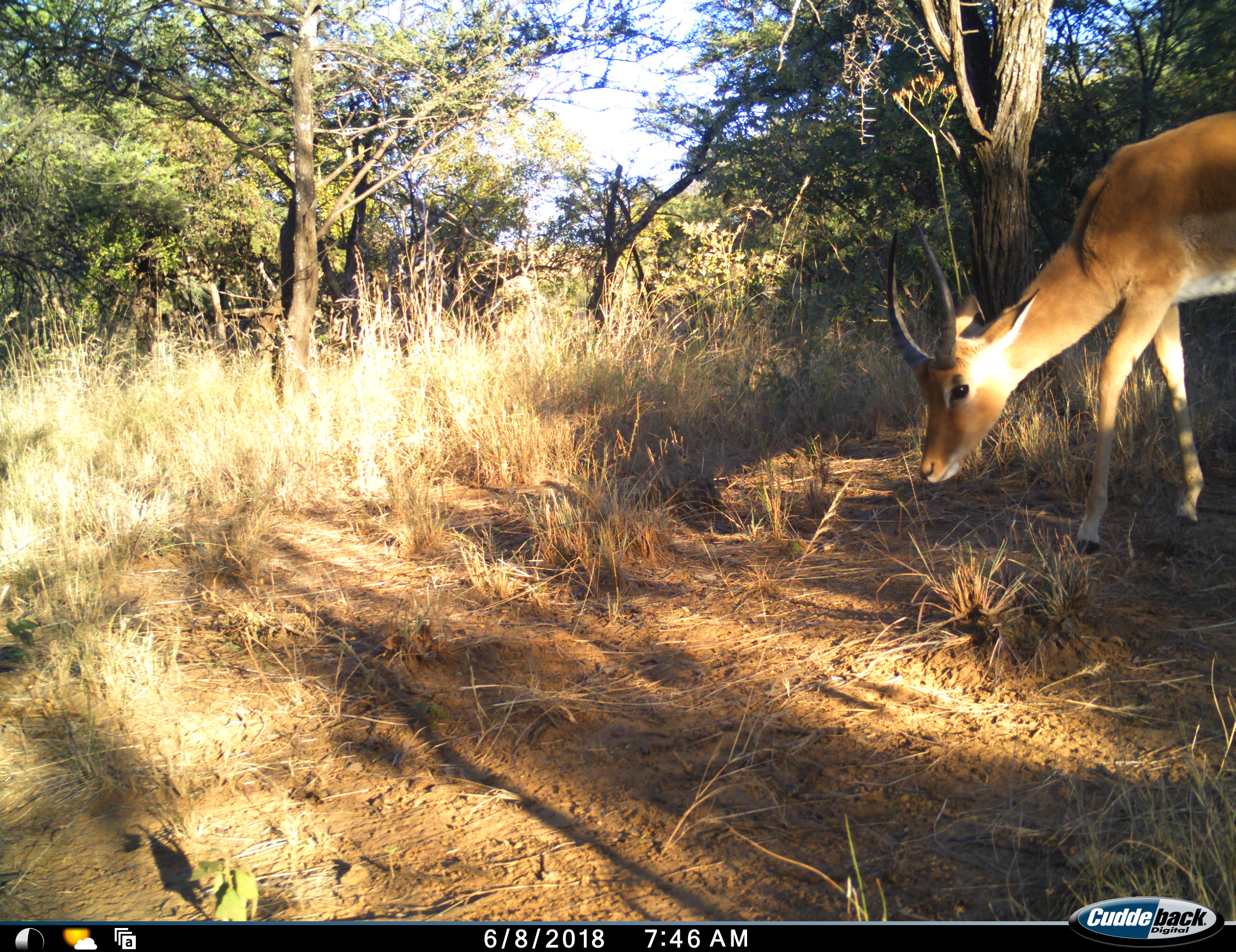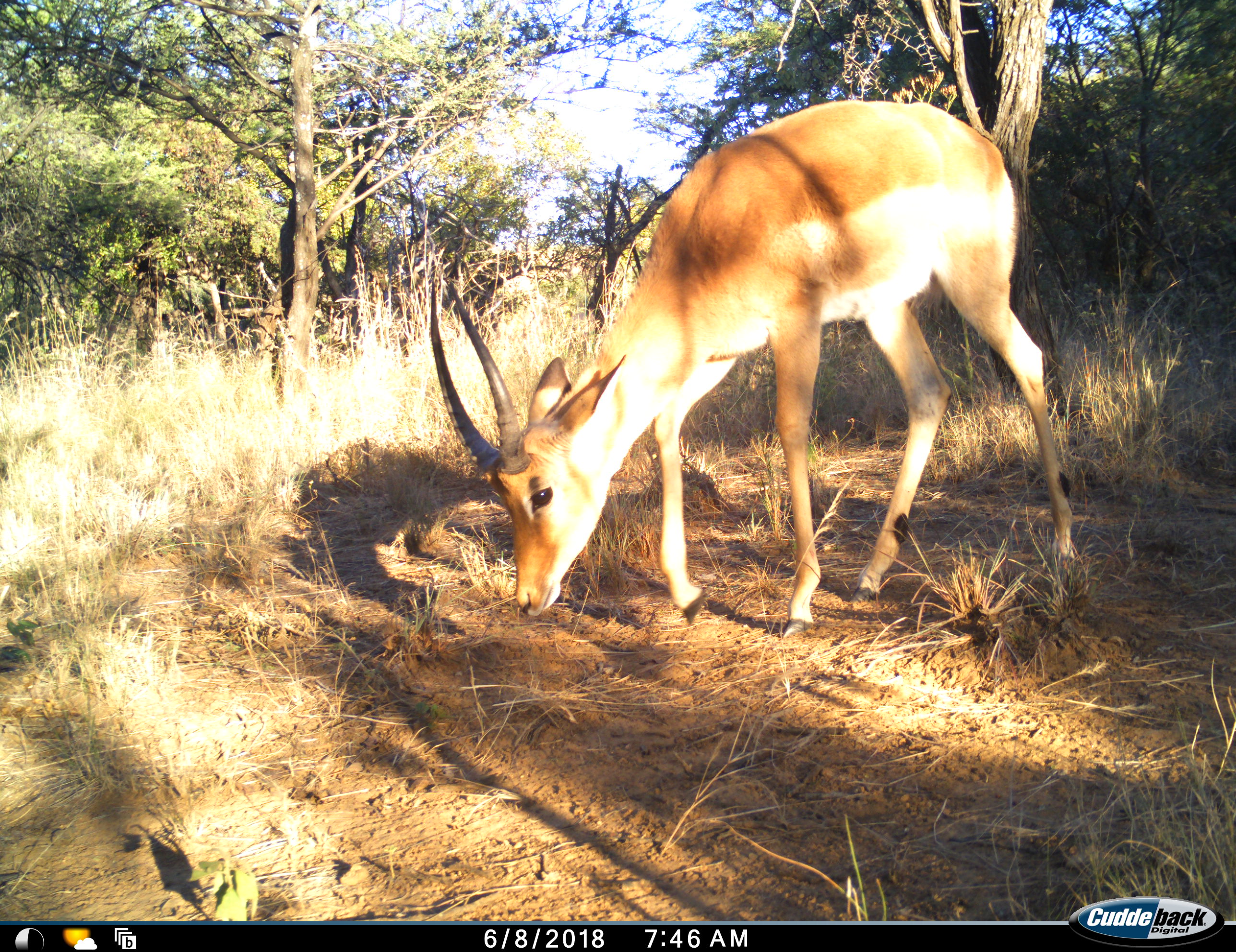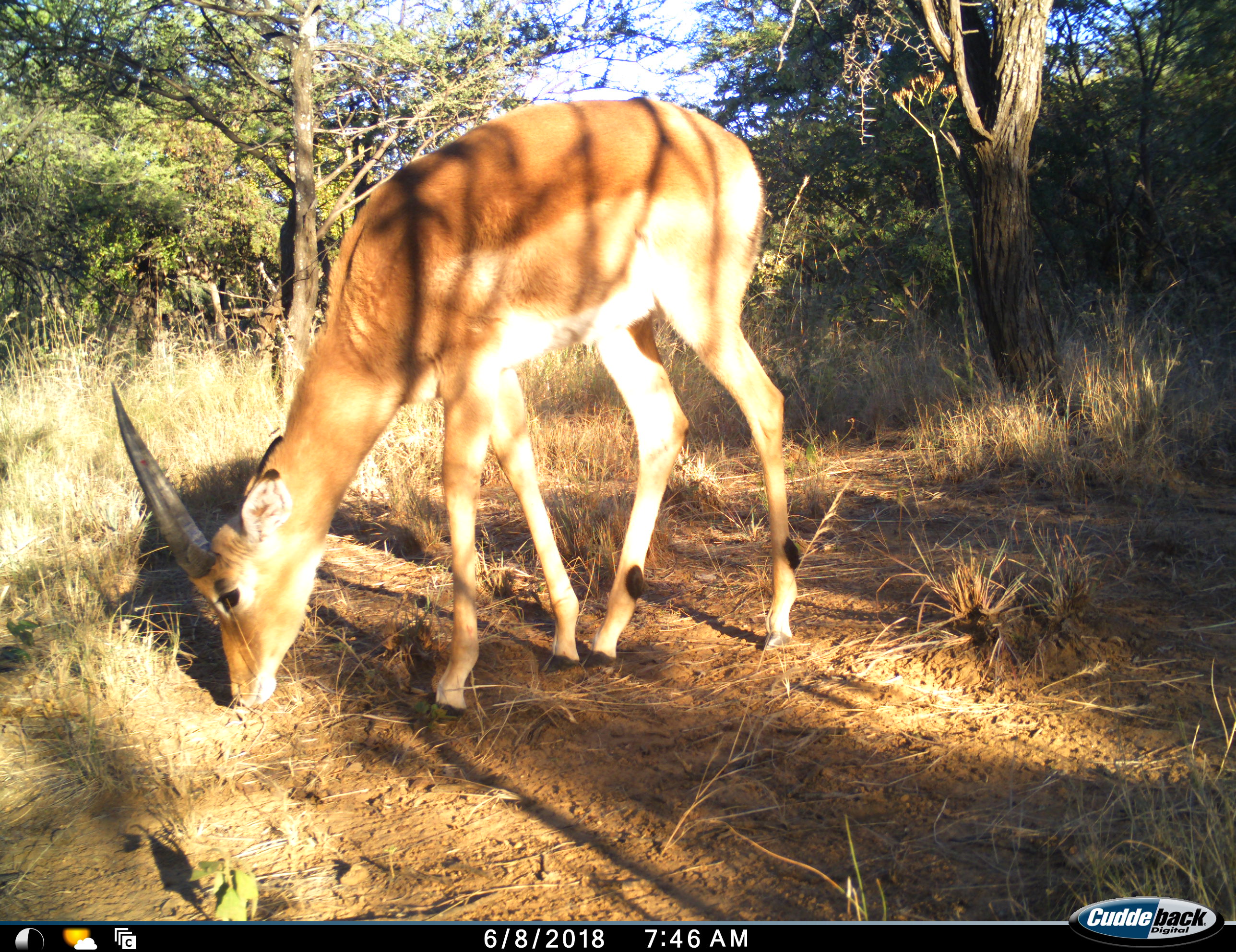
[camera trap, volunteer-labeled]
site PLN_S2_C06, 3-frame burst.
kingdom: Animalia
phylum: Chordata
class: Mammalia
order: Artiodactyla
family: Bovidae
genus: Aepyceros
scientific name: Aepyceros melampus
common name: impala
Impala (Aepyceros melampus), count 1. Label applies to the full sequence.